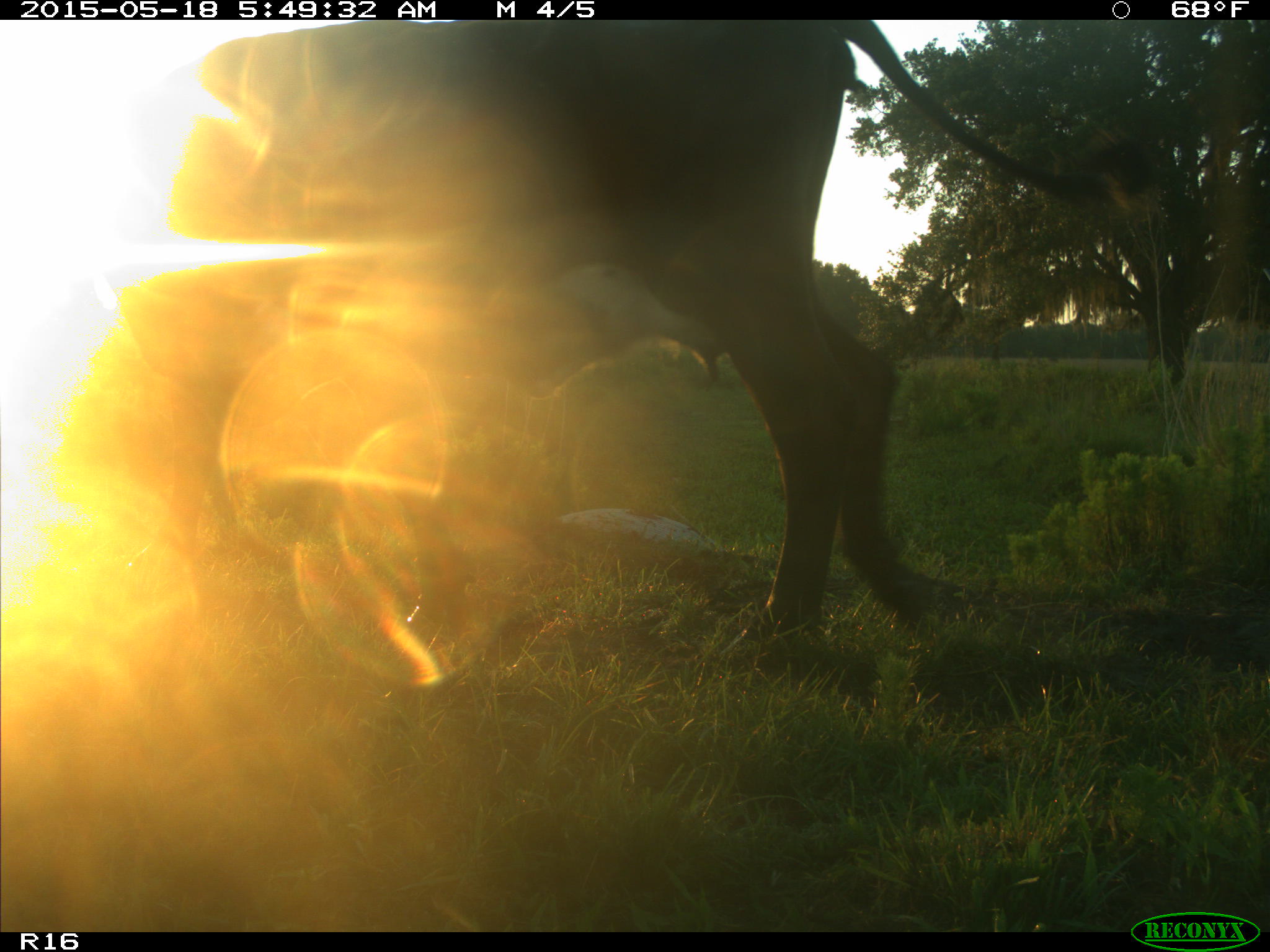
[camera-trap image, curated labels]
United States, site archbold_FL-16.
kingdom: Animalia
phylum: Chordata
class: Mammalia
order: Artiodactyla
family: Bovidae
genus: Bos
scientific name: Bos taurus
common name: domestic cow